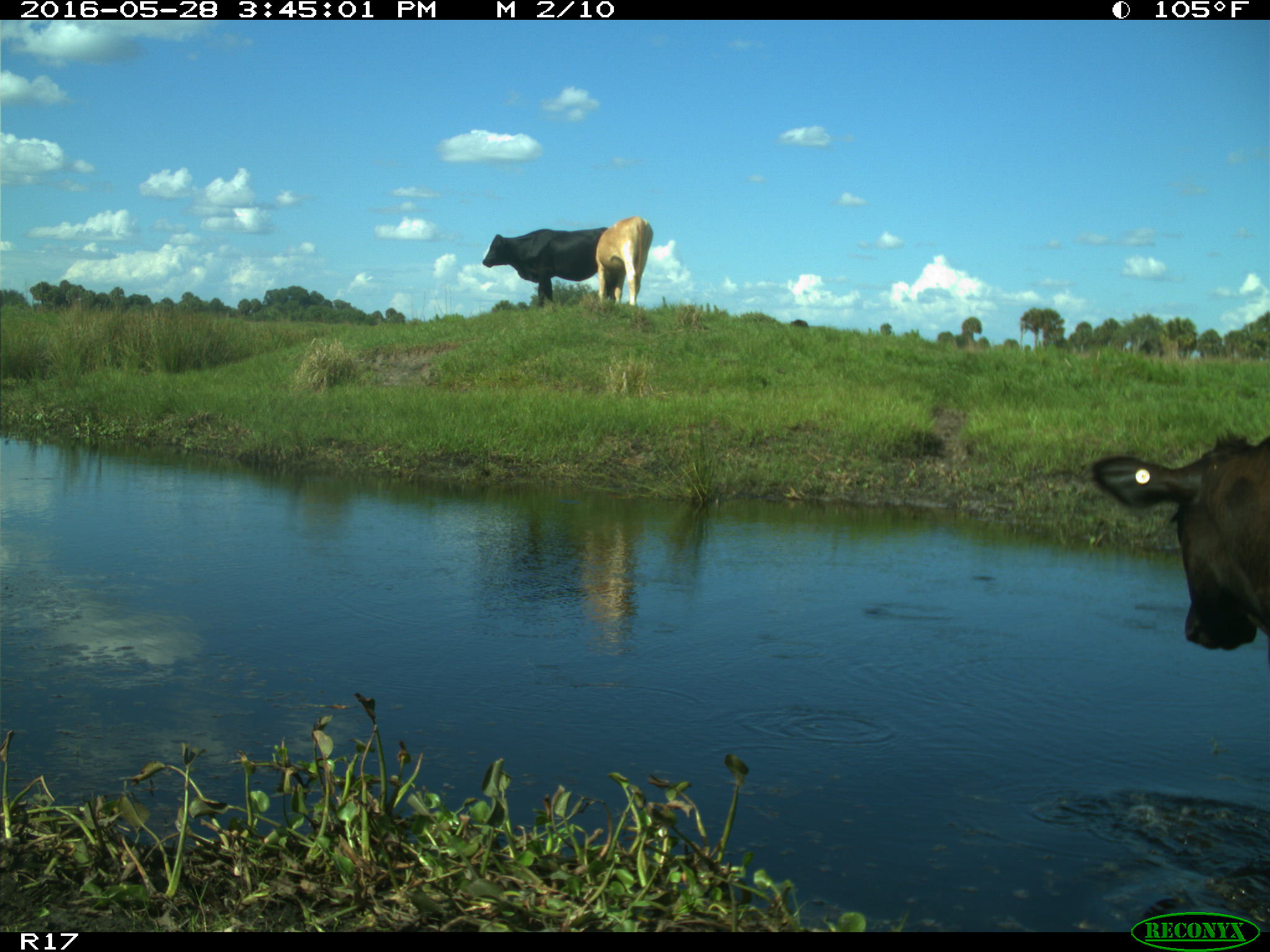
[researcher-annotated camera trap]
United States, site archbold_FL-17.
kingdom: Animalia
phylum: Chordata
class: Mammalia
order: Artiodactyla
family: Bovidae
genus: Bos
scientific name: Bos taurus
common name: domestic cow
Bos taurus (domestic cow).